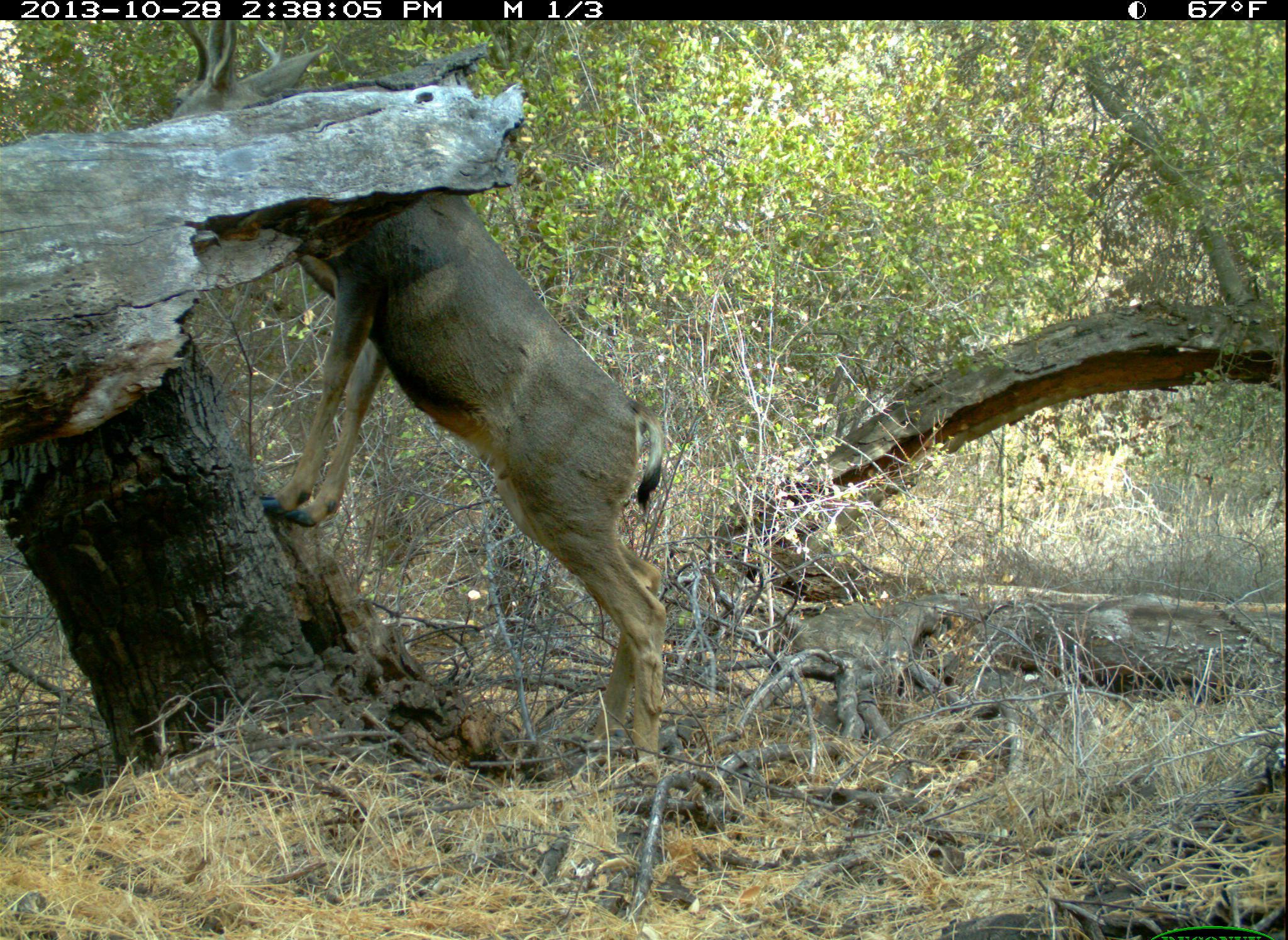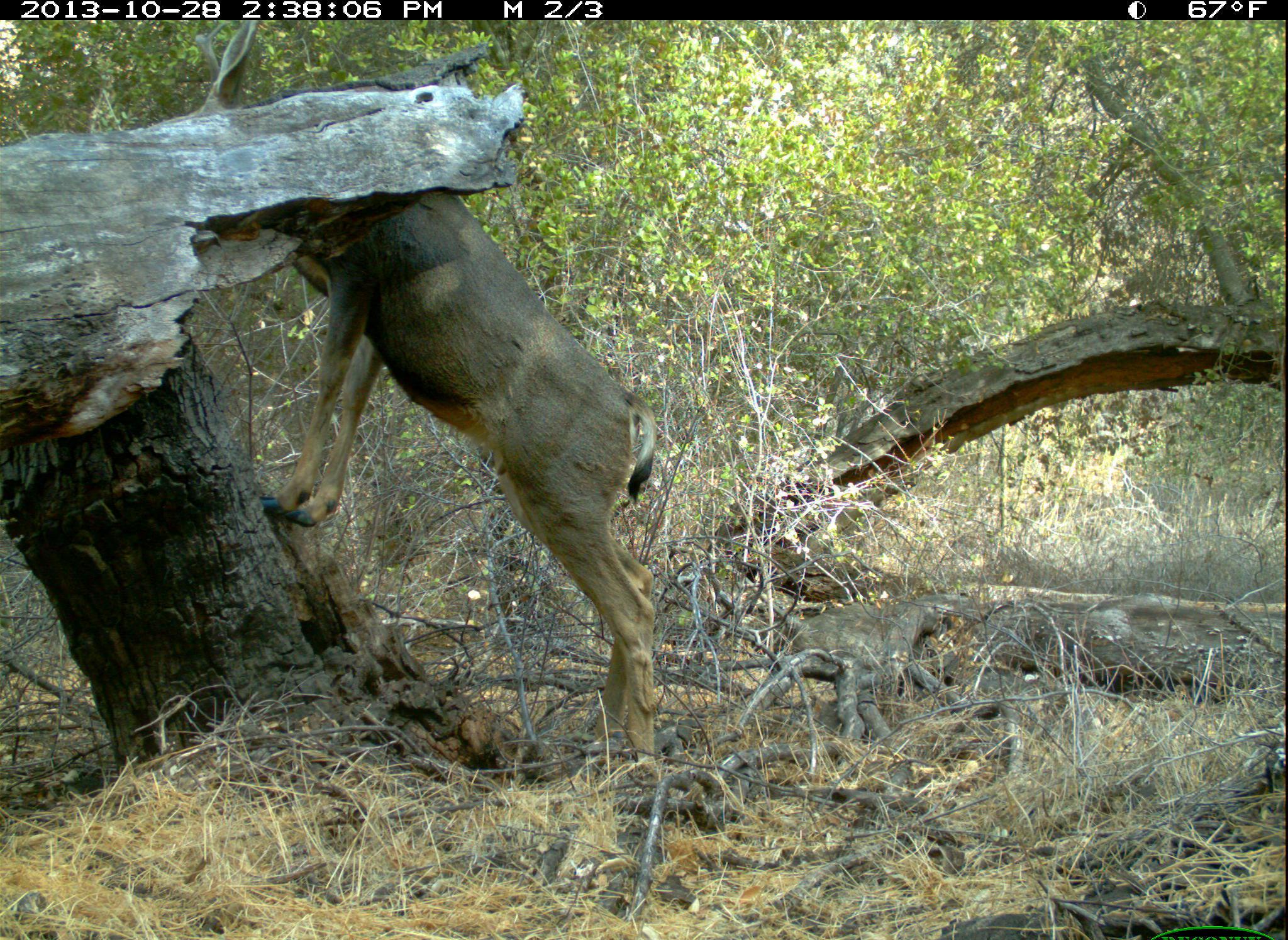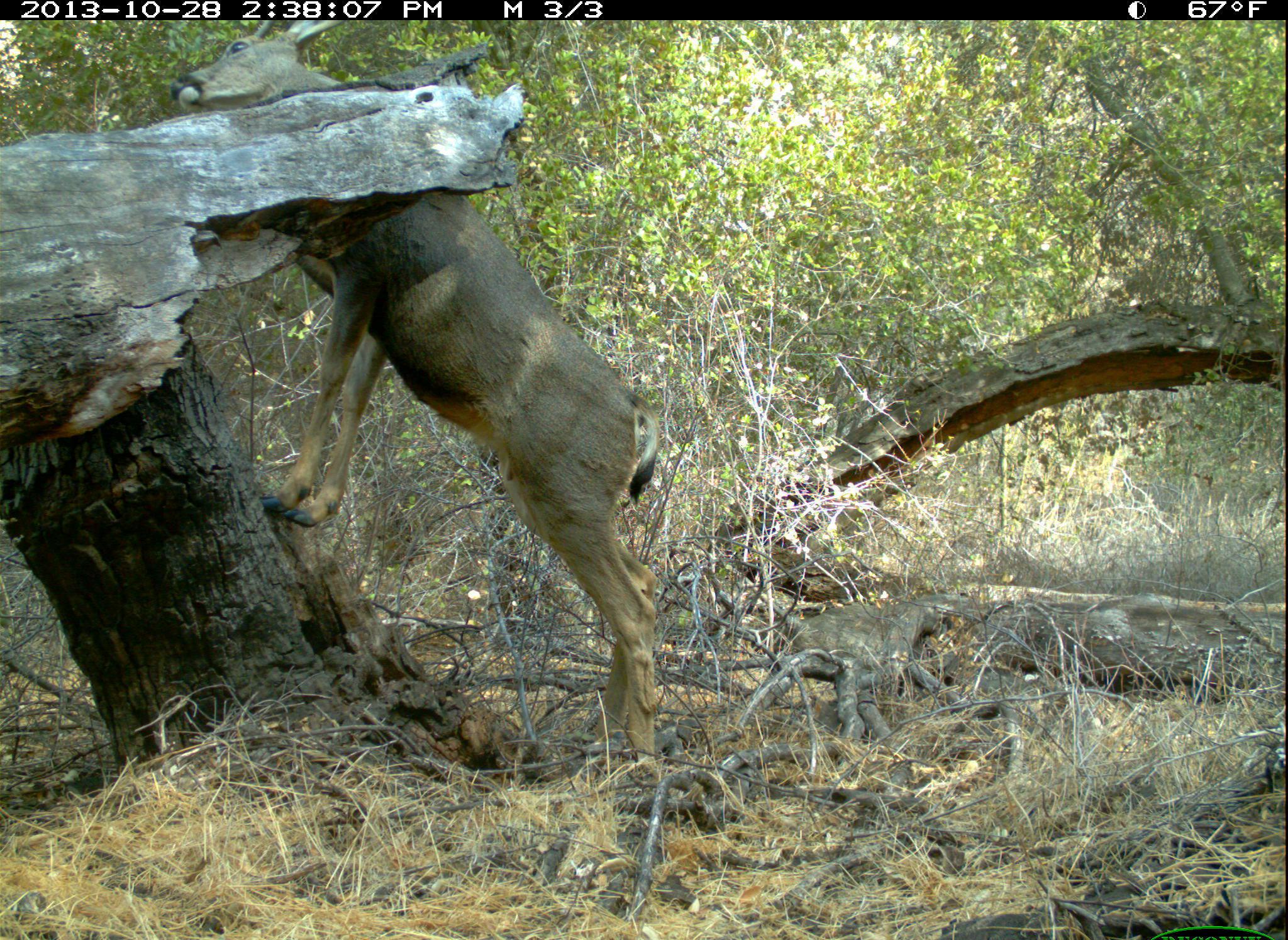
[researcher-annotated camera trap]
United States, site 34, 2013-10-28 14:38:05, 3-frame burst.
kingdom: Animalia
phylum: Chordata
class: Mammalia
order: Artiodactyla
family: Cervidae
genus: Odocoileus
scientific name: Odocoileus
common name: deer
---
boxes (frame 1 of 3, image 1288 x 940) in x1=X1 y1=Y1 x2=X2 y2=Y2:
deer: x1=167 y1=19 x2=667 y2=767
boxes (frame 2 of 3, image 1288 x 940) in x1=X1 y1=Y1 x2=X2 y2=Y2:
deer: x1=187 y1=22 x2=665 y2=786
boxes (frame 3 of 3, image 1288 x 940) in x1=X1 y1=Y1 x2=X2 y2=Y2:
deer: x1=167 y1=21 x2=662 y2=757